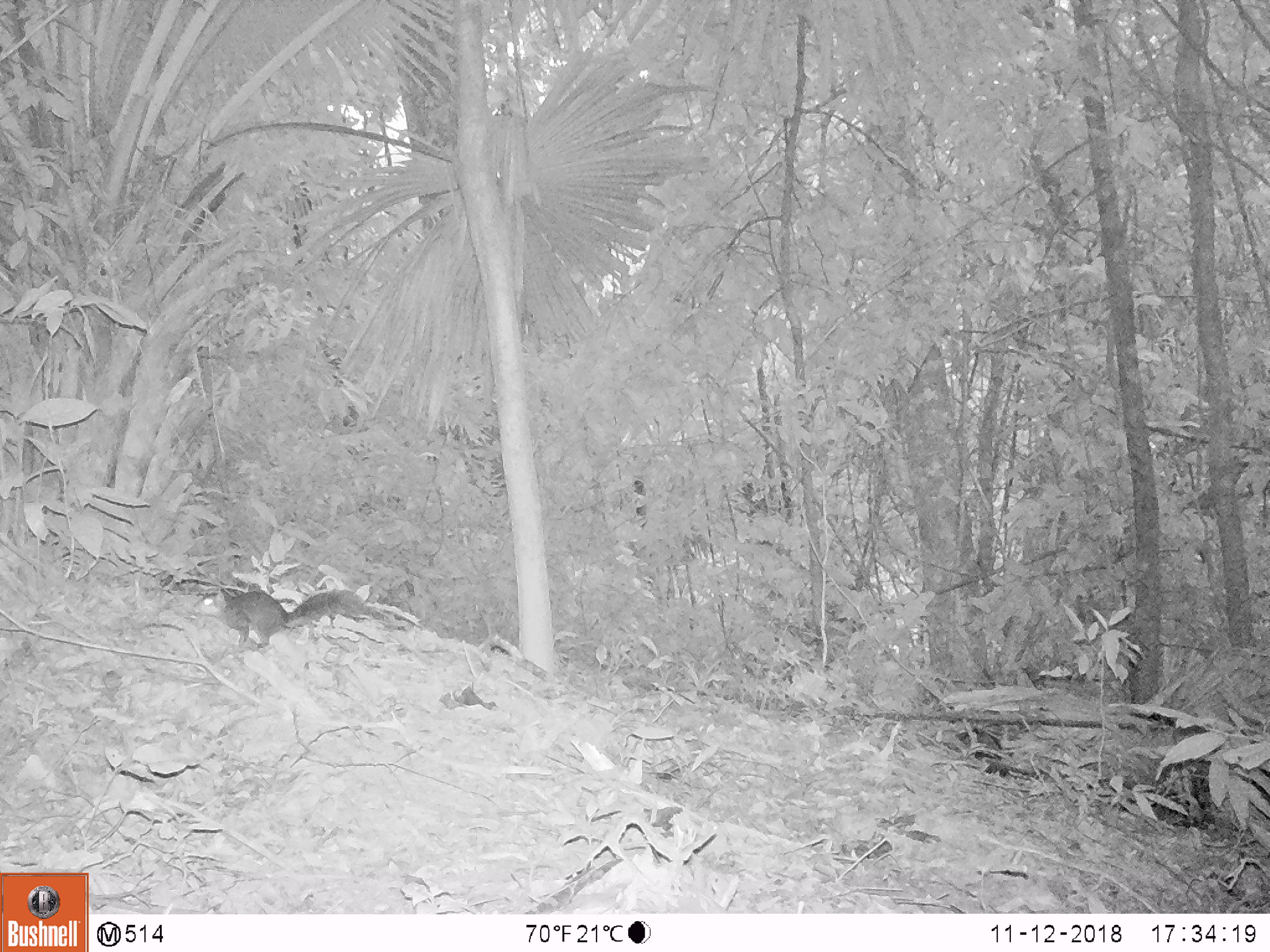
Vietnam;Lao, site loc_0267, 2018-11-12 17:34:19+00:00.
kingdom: Animalia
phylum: Chordata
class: Mammalia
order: Rodentia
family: Sciuridae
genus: Dremomys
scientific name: Dremomys rufigenis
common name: red-cheeked squirrel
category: red cheeked squirrel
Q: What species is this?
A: Red cheeked squirrel (red-cheeked squirrel) (Dremomys rufigenis).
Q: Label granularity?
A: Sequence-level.